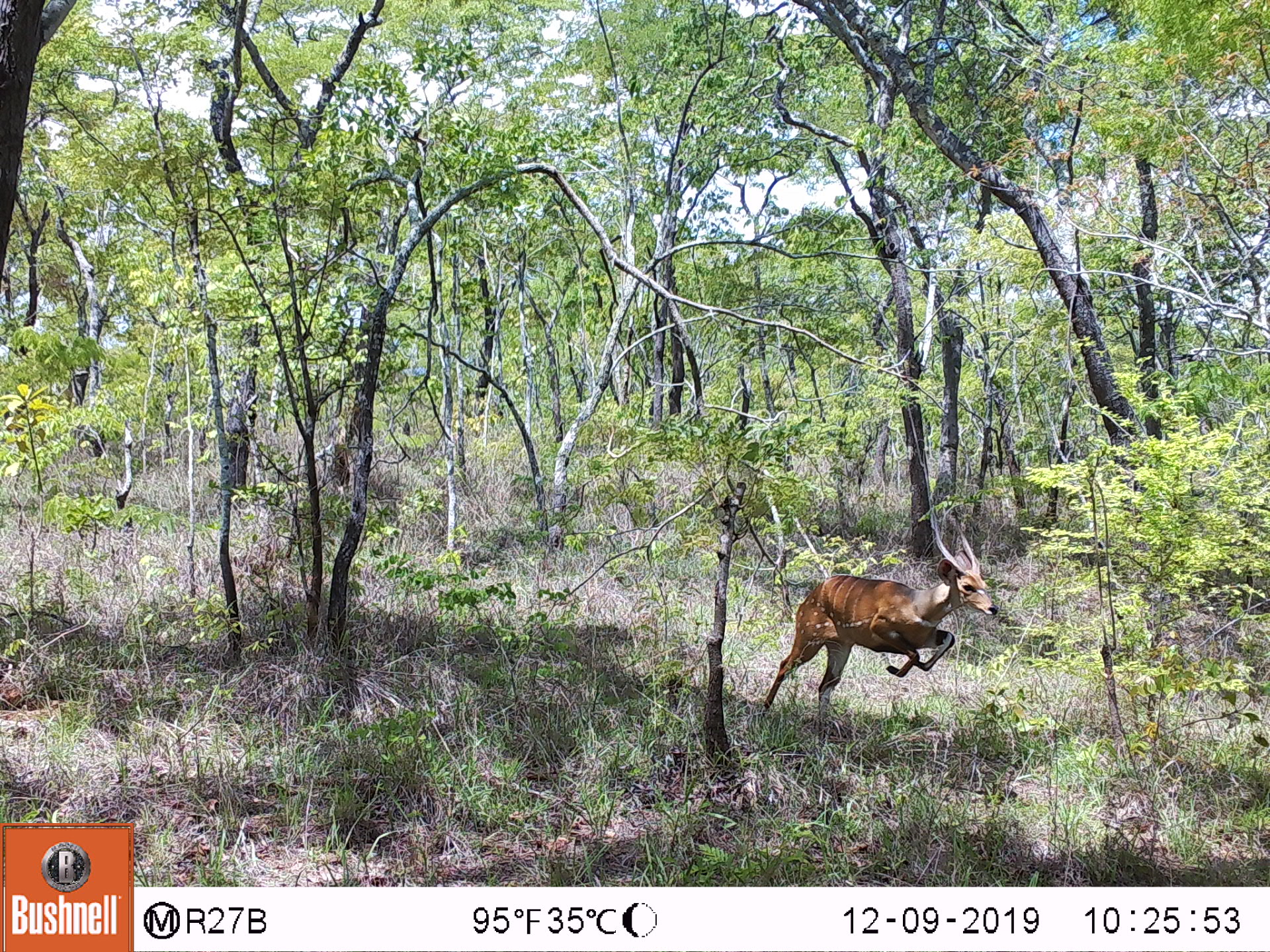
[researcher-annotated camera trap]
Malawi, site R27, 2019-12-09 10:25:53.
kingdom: Animalia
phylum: Chordata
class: Mammalia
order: Artiodactyla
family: Bovidae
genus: Tragelaphus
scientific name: Tragelaphus sylvaticus sylvaticus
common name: cape bushbuck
Cape bushbuck (Tragelaphus sylvaticus sylvaticus), count 1.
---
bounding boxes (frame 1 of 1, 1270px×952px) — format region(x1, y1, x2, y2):
cape bushbuck: region(761, 511, 999, 714)